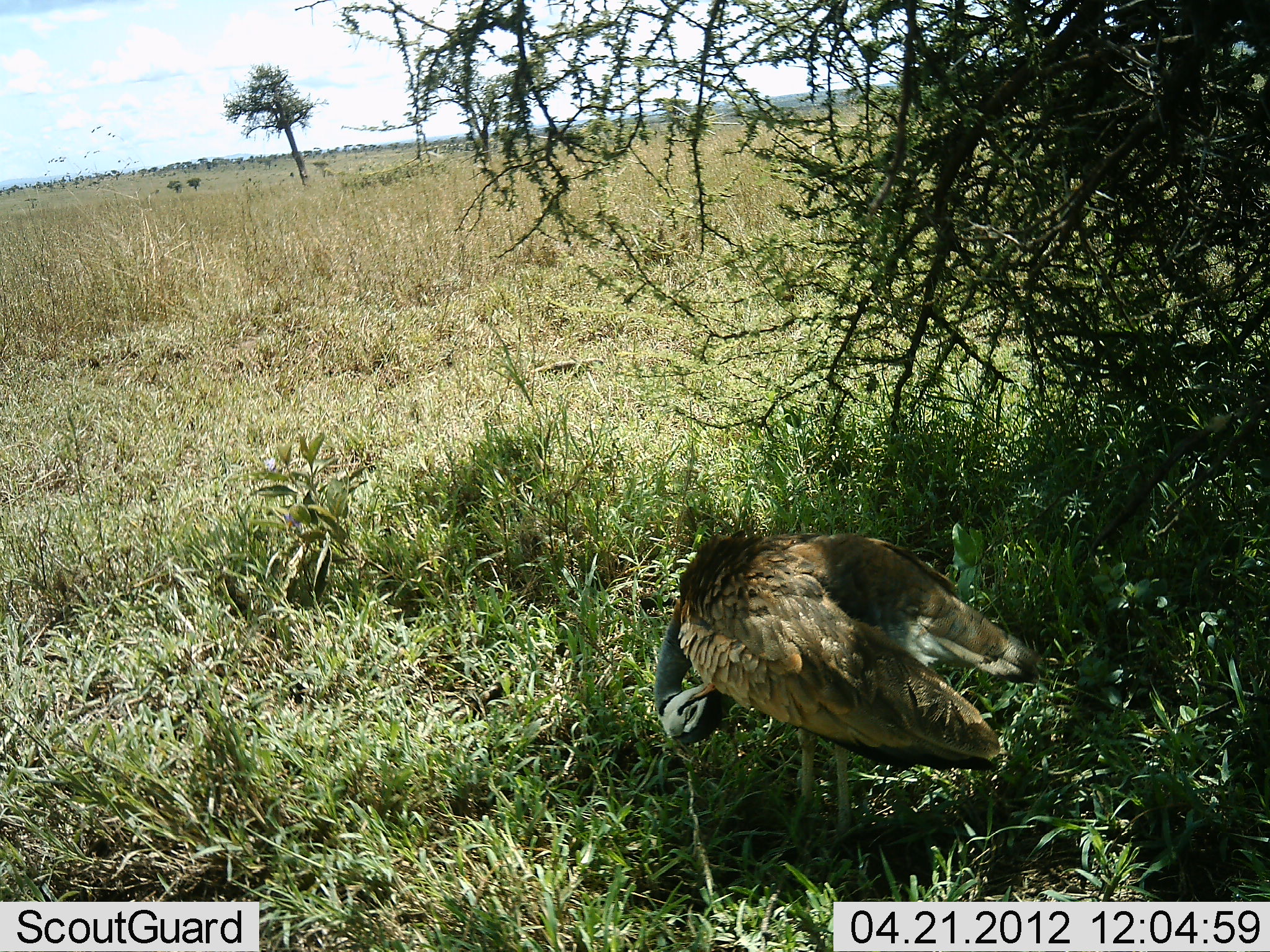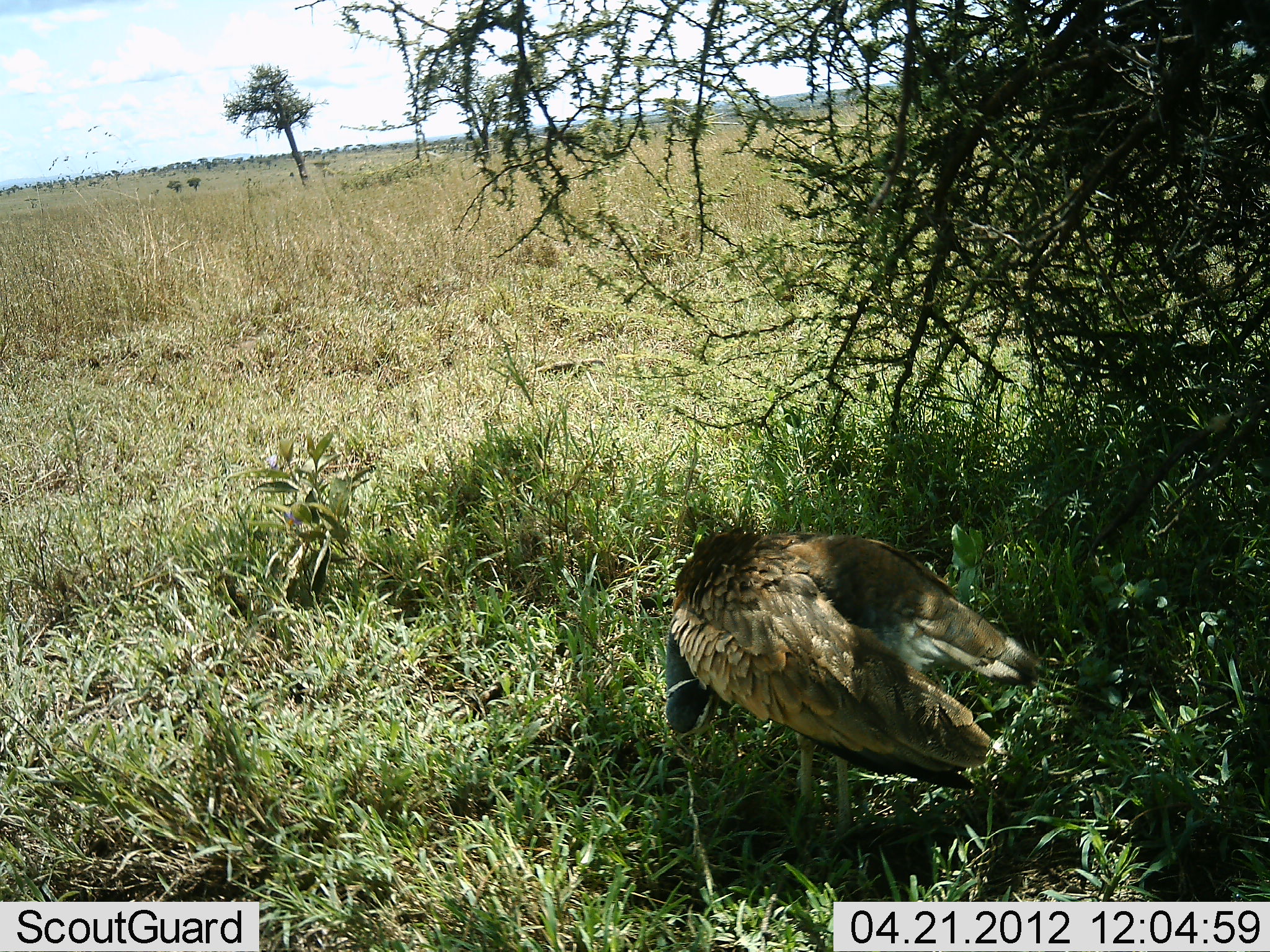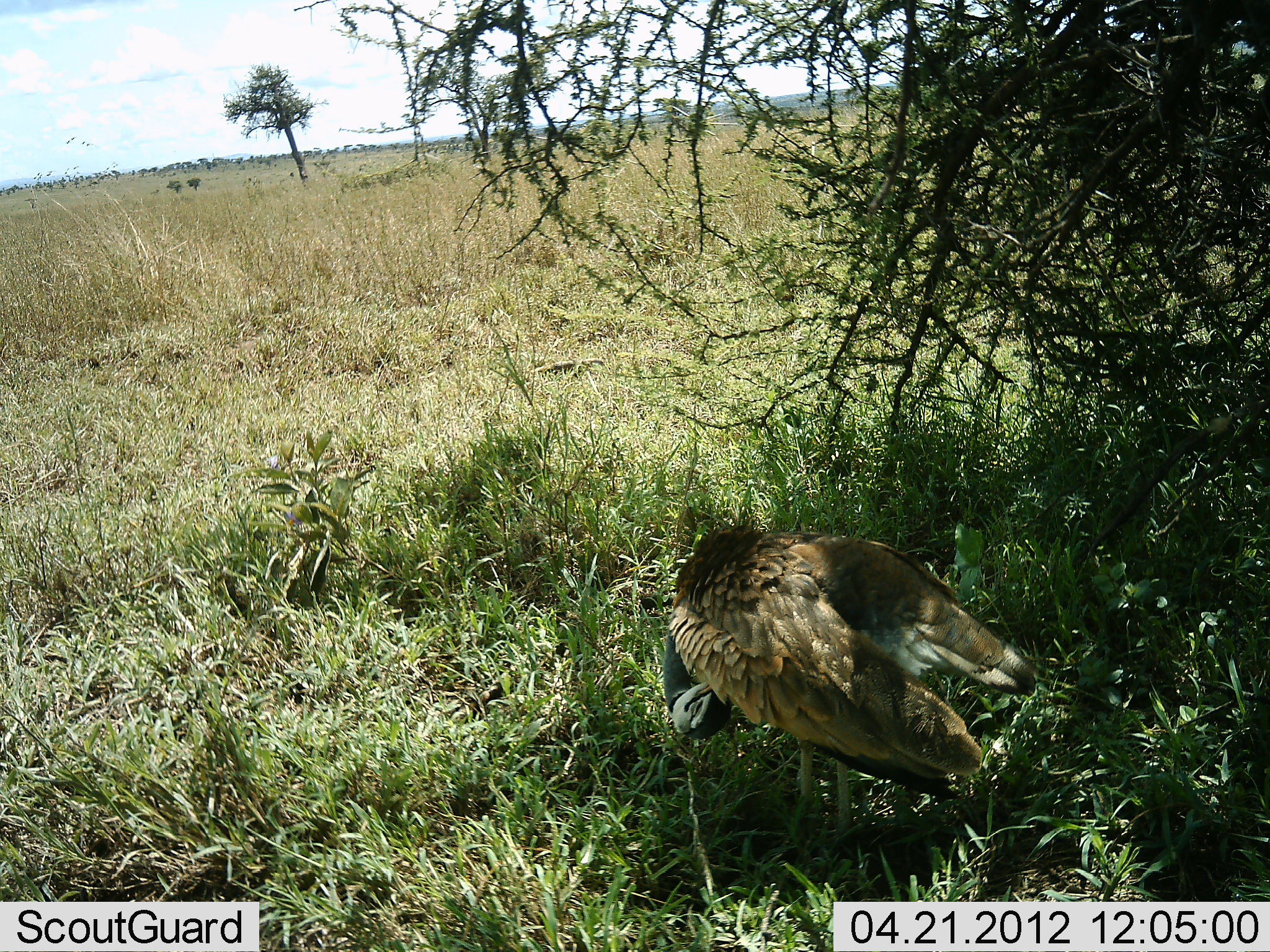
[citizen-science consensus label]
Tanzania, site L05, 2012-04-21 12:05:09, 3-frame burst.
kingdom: Animalia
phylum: Chordata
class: Aves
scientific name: Aves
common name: bird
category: otherbird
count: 1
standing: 72%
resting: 22%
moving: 6%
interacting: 11%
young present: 0%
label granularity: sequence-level